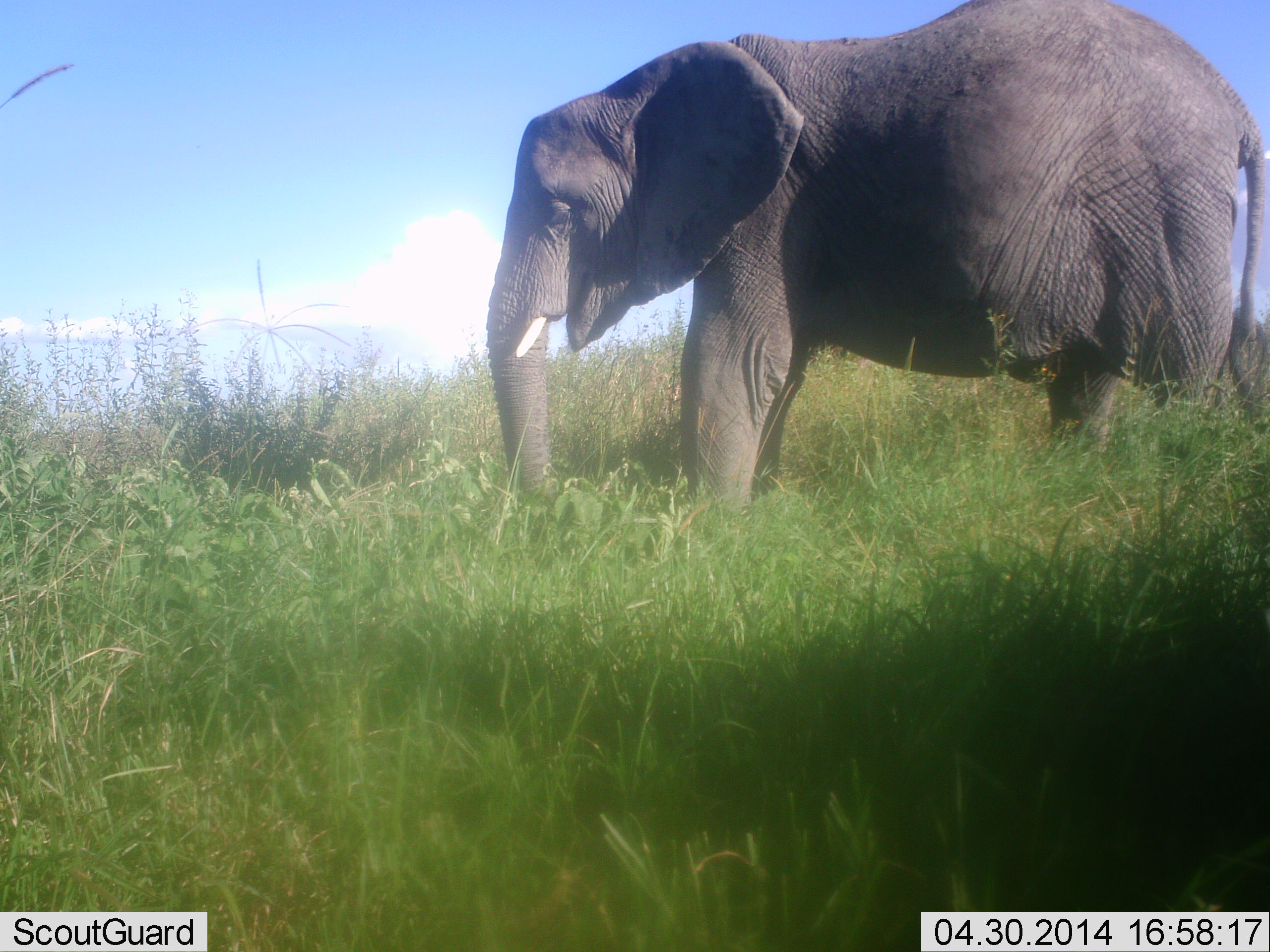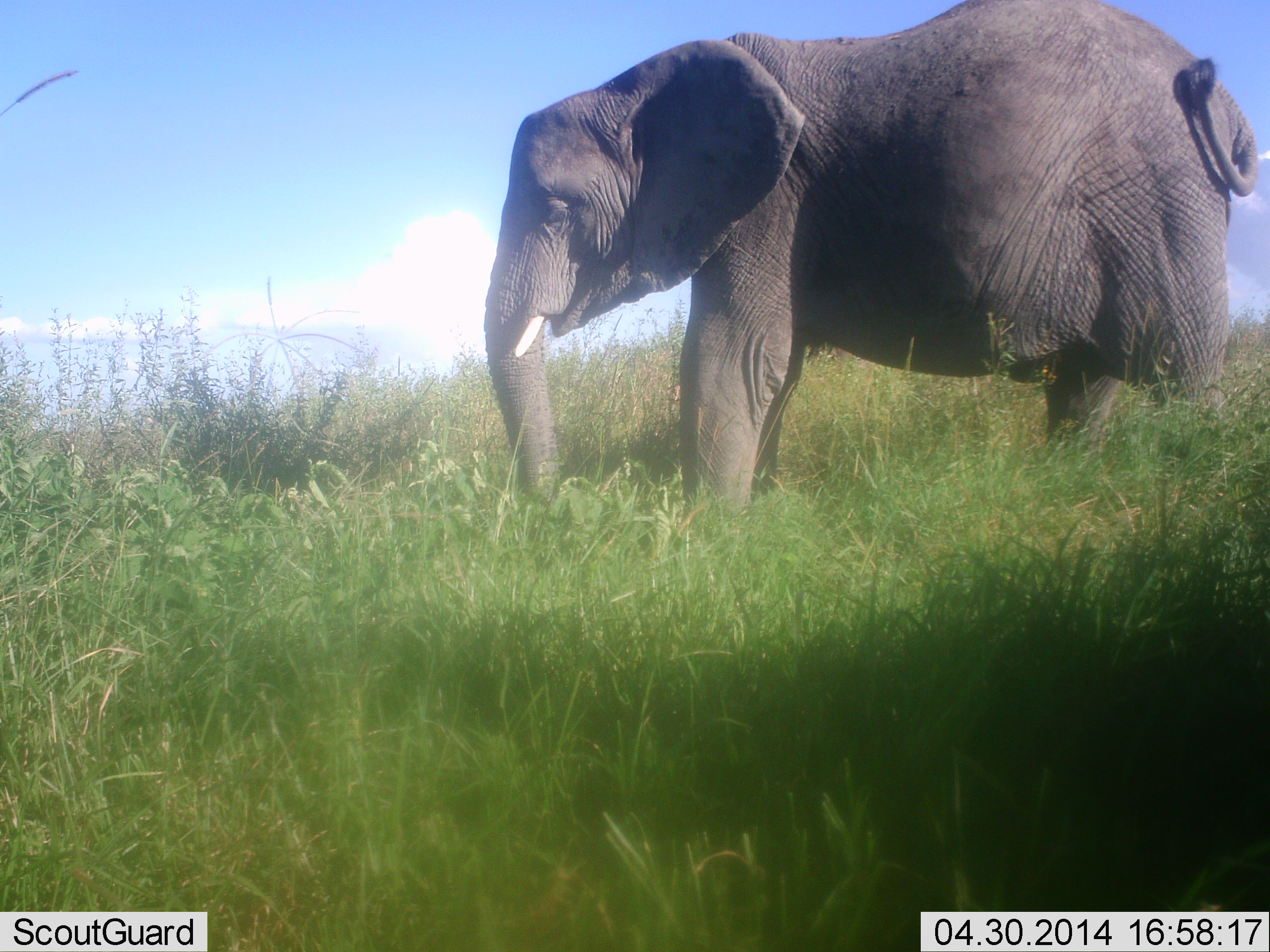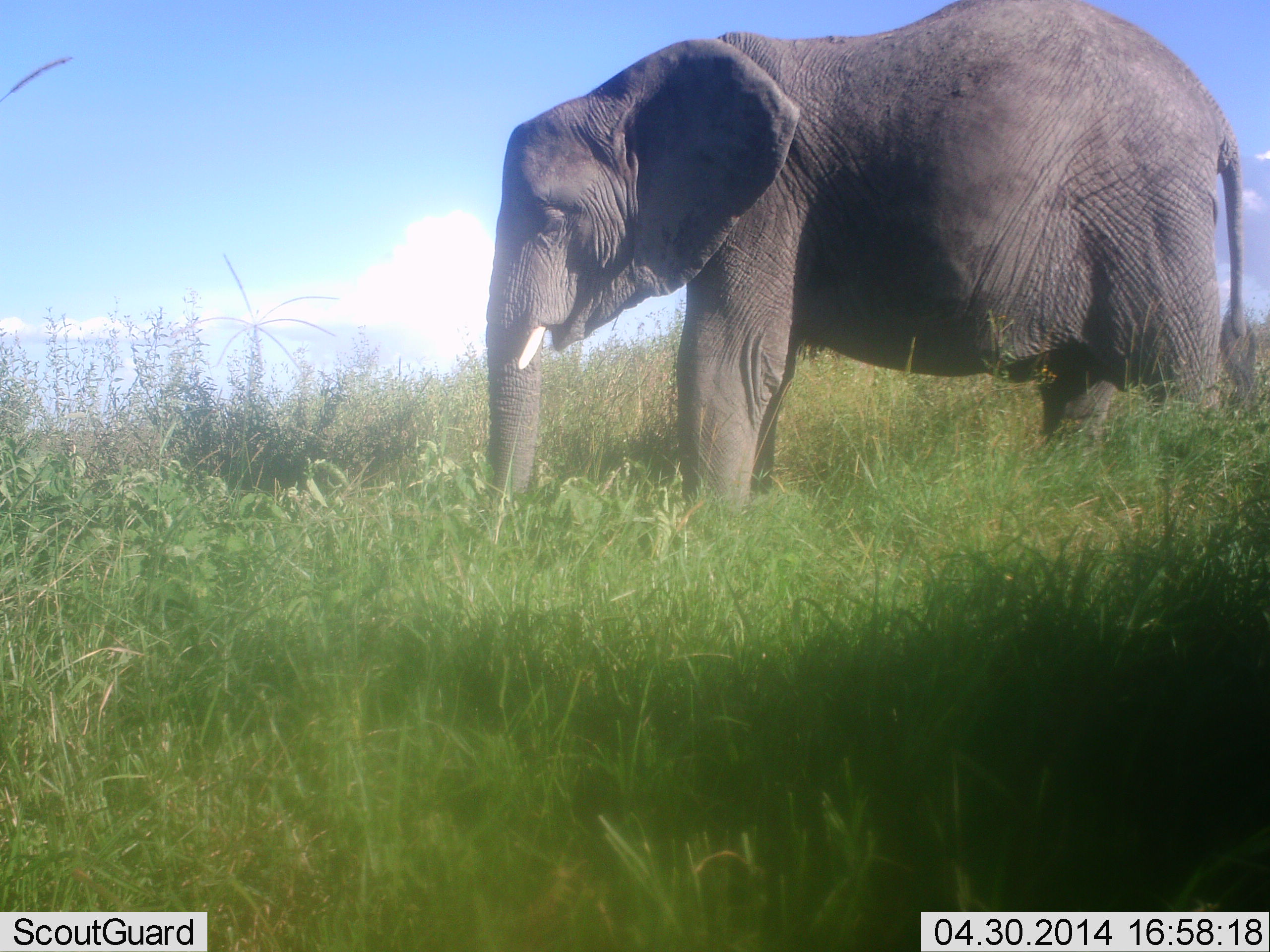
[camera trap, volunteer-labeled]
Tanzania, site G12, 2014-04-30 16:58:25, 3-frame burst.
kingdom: Animalia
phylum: Chordata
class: Mammalia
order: Proboscidea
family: Elephantidae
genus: Loxodonta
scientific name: Loxodonta africana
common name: african bush elephant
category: elephant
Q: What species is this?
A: Elephant (african bush elephant) (Loxodonta africana).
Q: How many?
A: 1.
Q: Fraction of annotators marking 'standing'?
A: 90%.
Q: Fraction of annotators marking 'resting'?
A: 0%.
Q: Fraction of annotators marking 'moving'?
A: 0%.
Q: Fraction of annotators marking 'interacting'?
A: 0%.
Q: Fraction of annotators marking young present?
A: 0%.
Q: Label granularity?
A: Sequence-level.